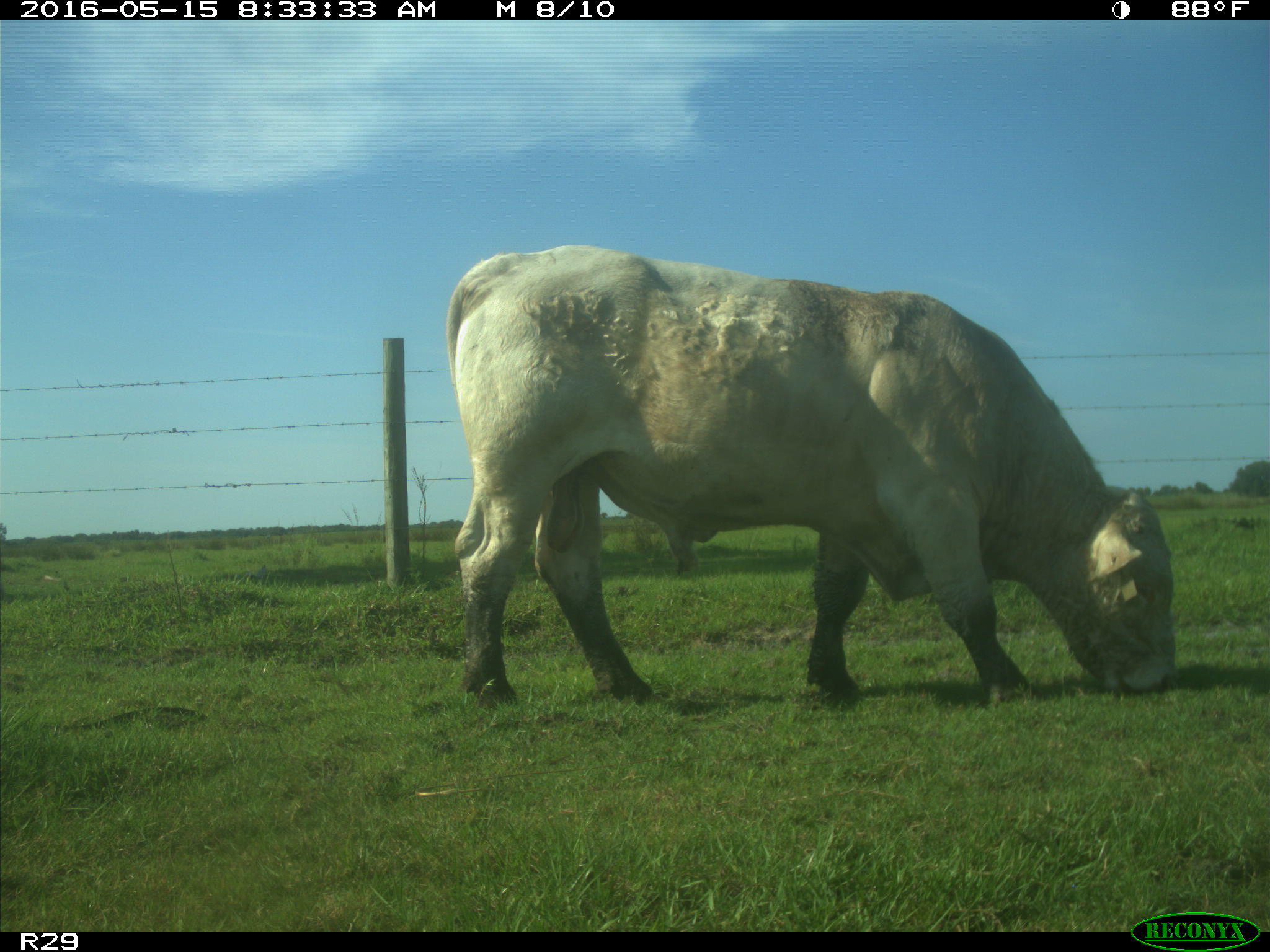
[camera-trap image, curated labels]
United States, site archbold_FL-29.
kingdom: Animalia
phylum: Chordata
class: Mammalia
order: Artiodactyla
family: Bovidae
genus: Bos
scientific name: Bos taurus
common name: domestic cow